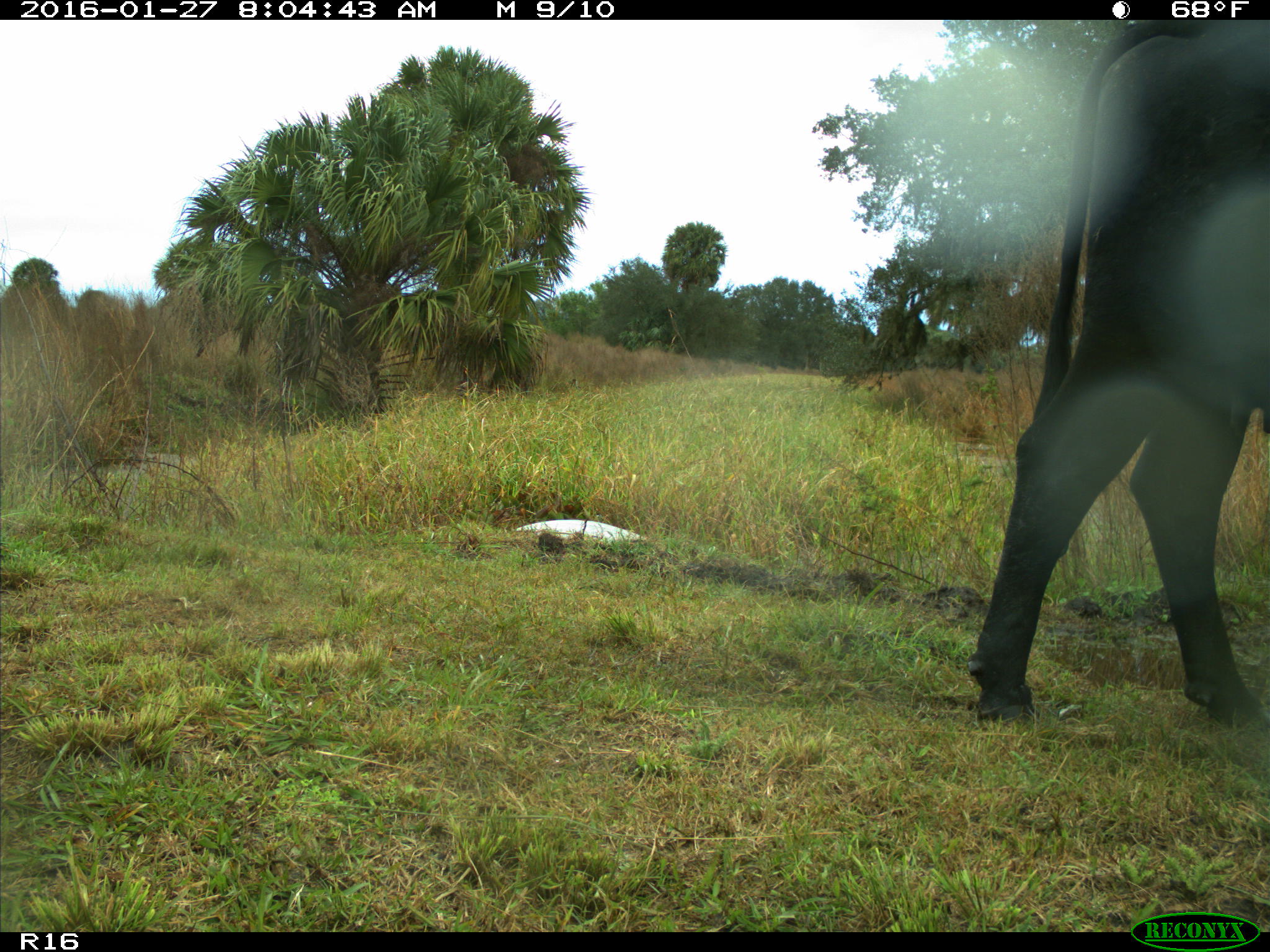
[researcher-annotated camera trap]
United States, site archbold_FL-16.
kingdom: Animalia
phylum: Chordata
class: Mammalia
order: Artiodactyla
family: Bovidae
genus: Bos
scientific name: Bos taurus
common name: domestic cow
Bos taurus (domestic cow).